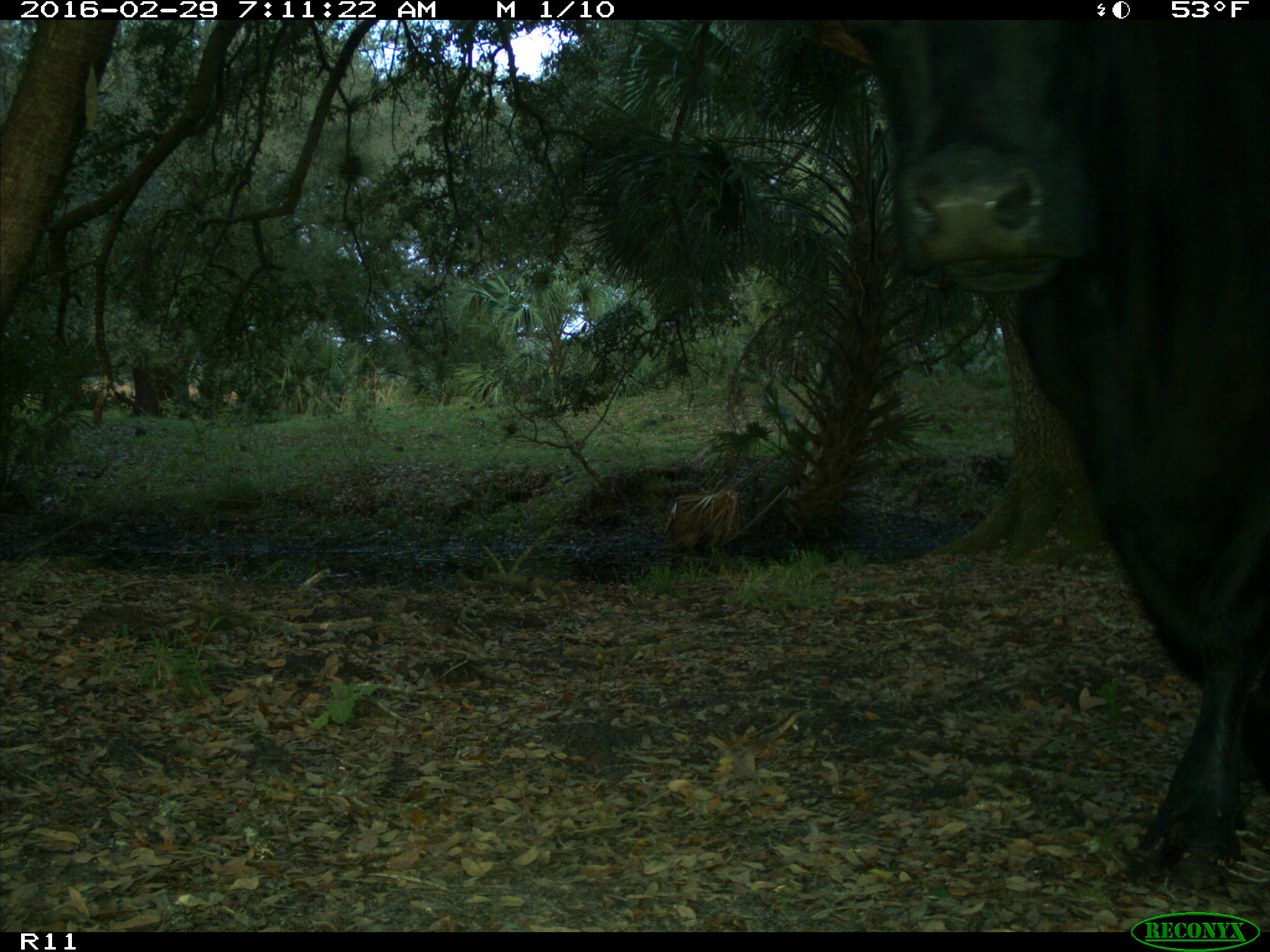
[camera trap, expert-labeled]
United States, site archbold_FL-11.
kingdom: Animalia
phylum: Chordata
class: Mammalia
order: Artiodactyla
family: Bovidae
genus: Bos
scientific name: Bos taurus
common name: domestic cow